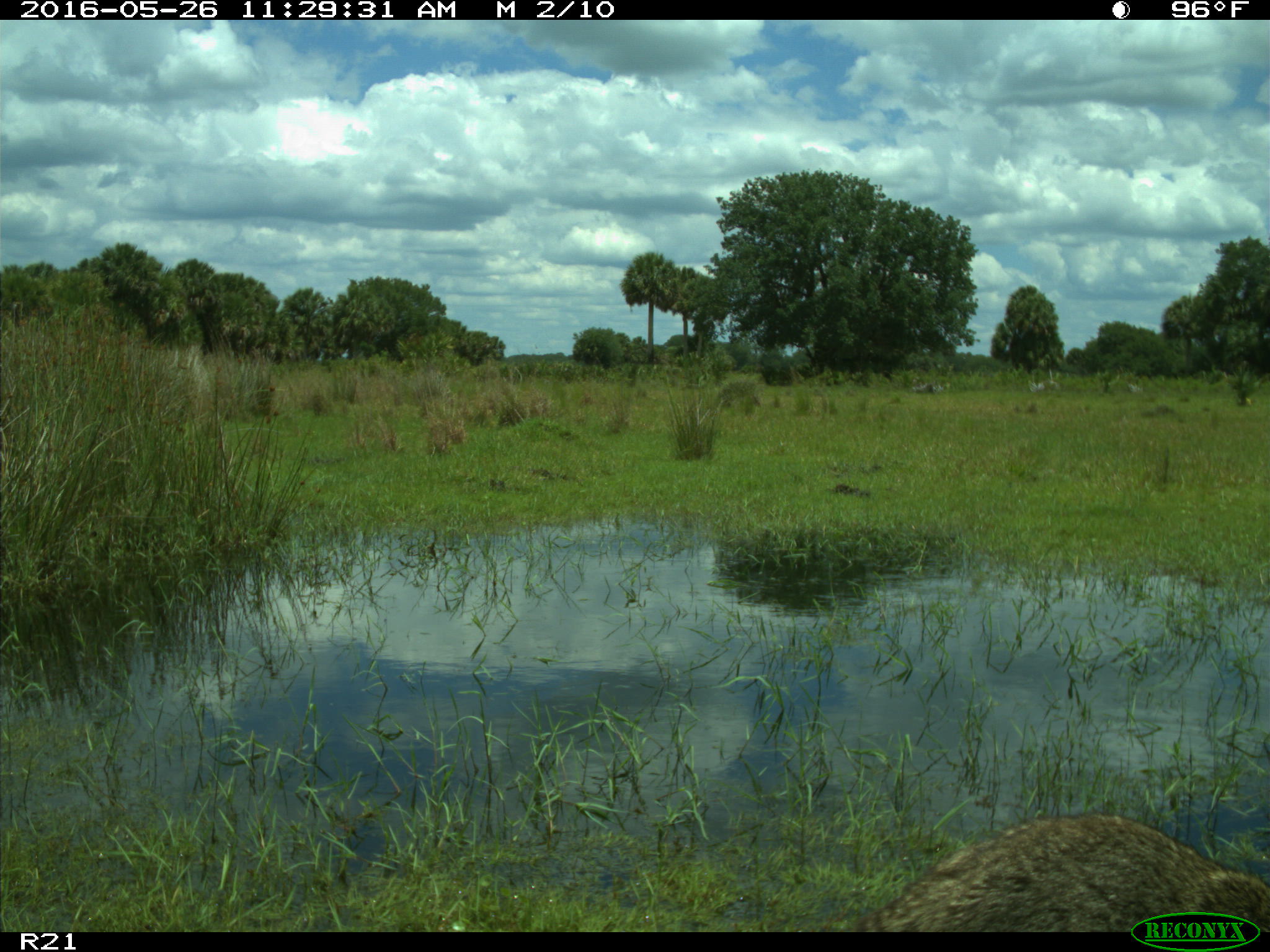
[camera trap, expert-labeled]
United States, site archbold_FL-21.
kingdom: Animalia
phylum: Chordata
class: Mammalia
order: Carnivora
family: Procyonidae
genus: Procyon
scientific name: Procyon lotor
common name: common raccoon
Procyon lotor (common raccoon).